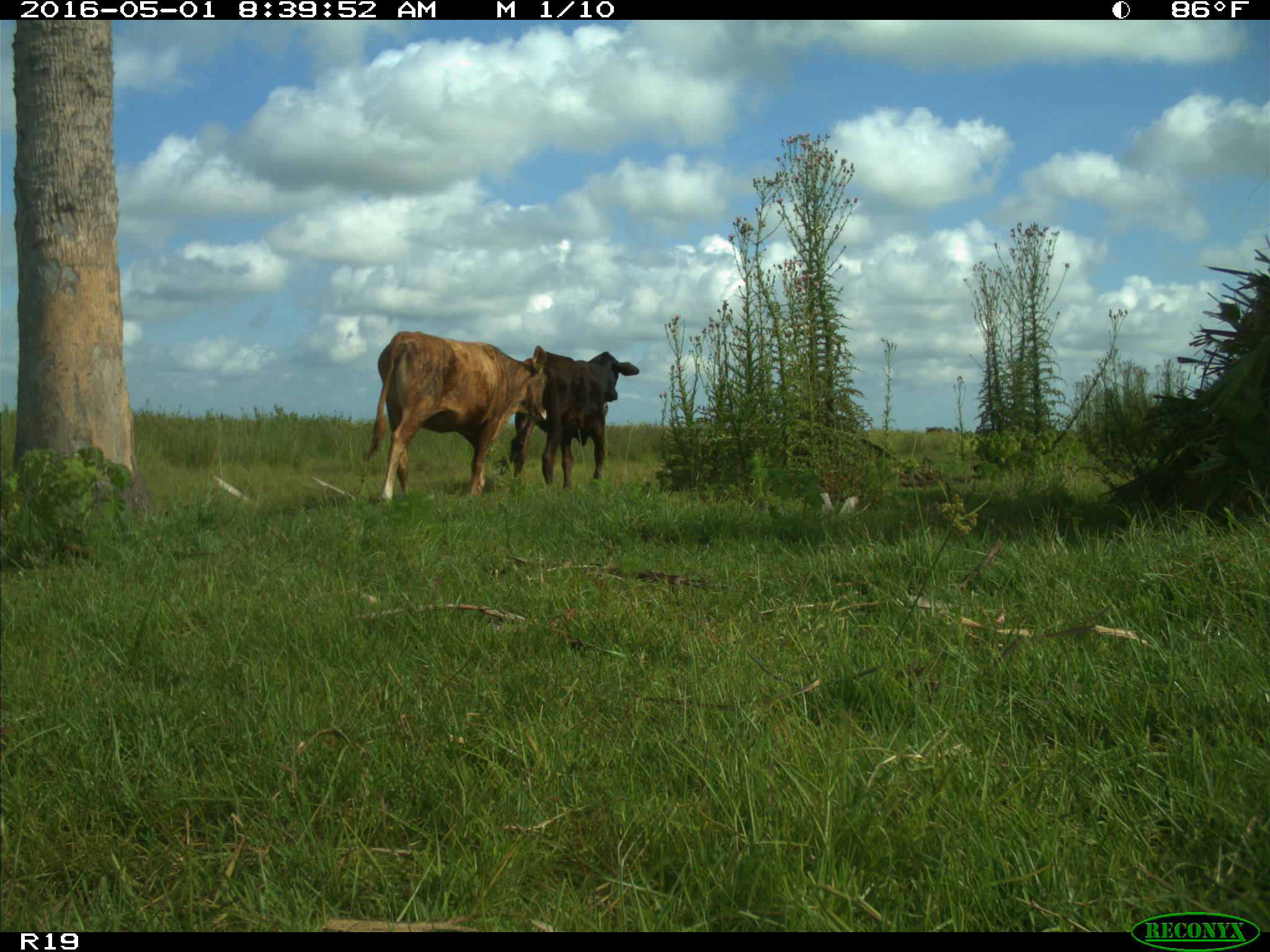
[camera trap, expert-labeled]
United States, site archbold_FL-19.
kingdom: Animalia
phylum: Chordata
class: Mammalia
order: Artiodactyla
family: Bovidae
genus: Bos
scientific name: Bos taurus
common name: domestic cow